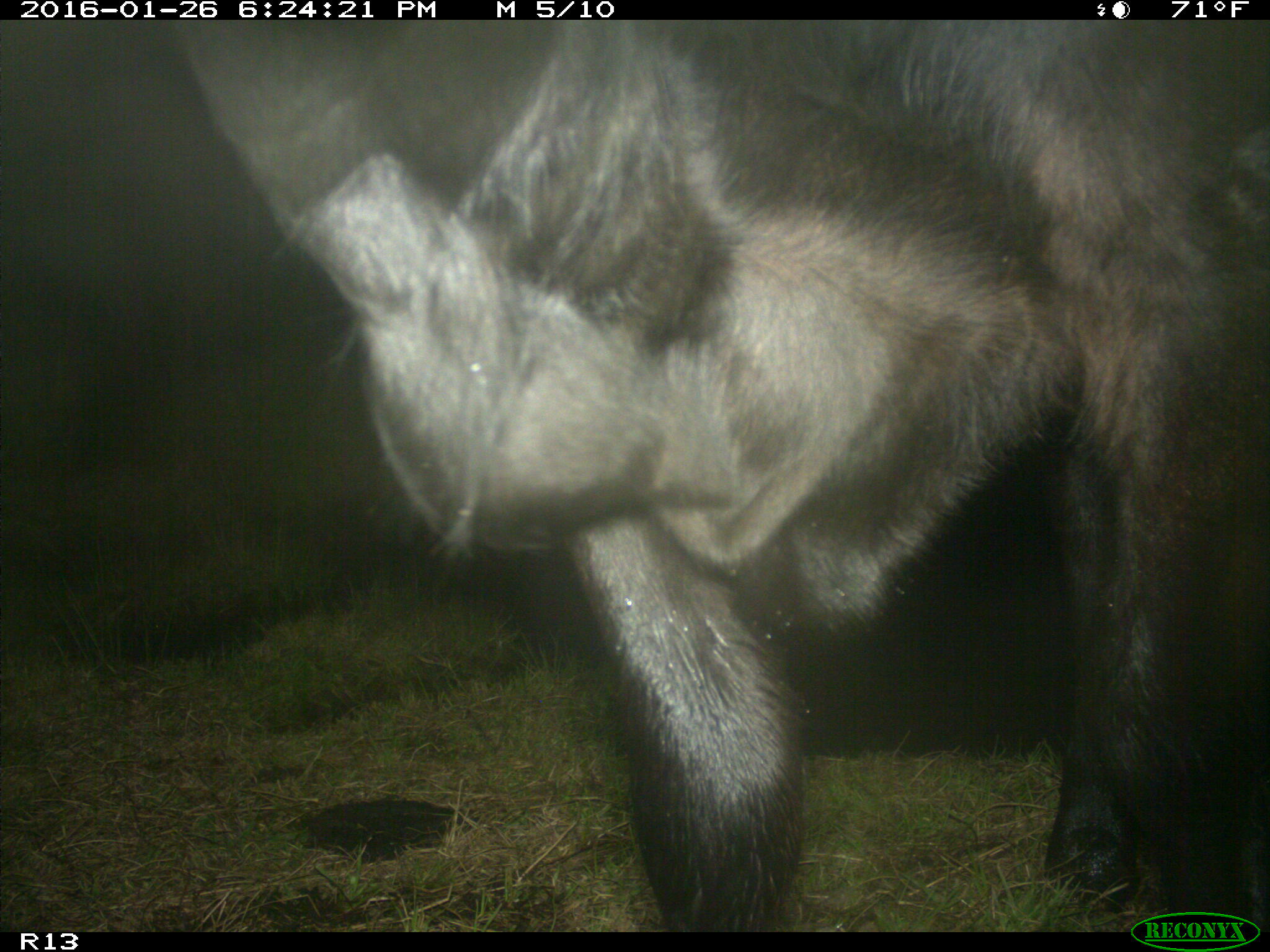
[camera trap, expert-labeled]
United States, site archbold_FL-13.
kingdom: Animalia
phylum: Chordata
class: Mammalia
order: Artiodactyla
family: Bovidae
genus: Bos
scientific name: Bos taurus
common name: domestic cow